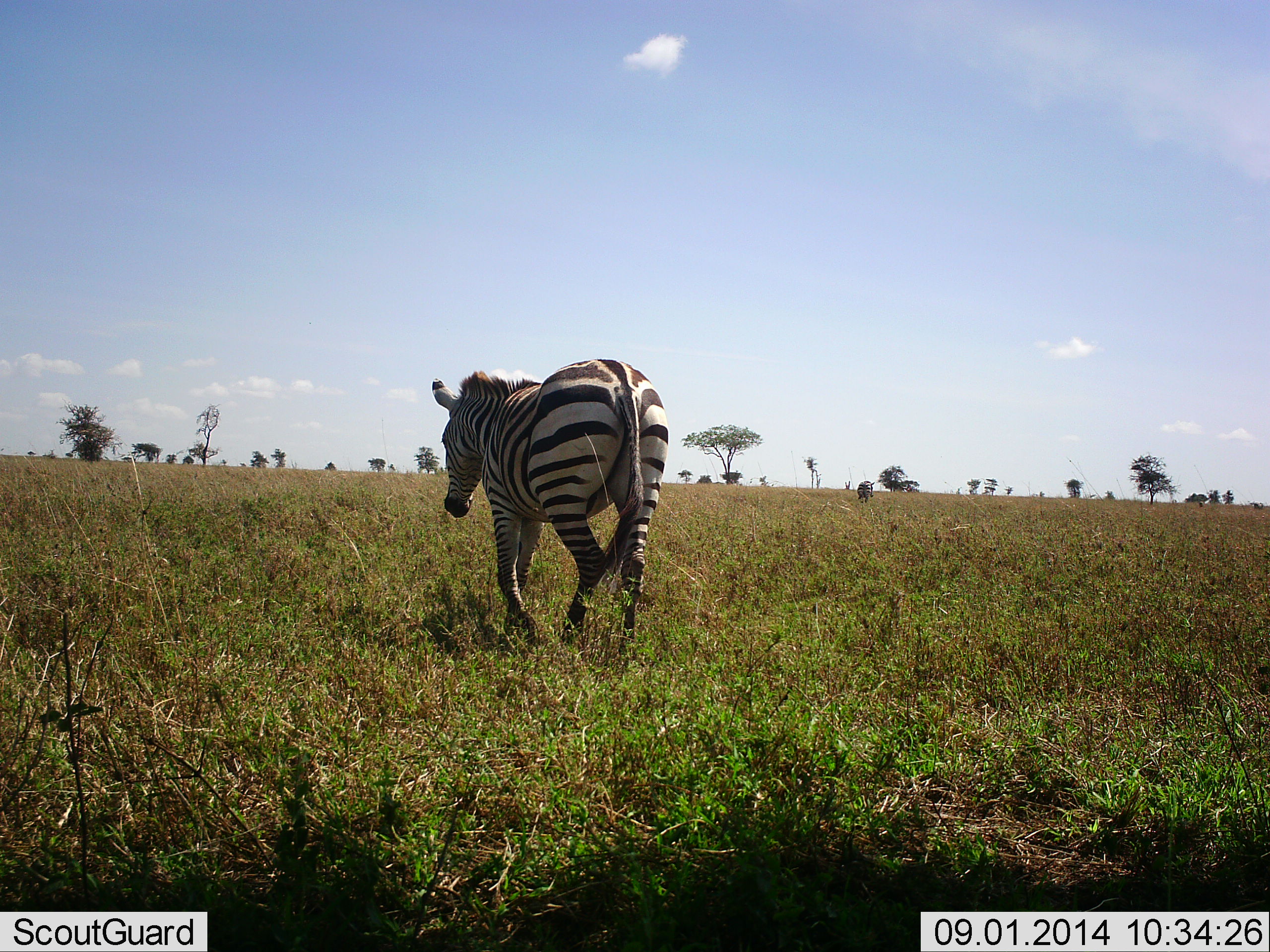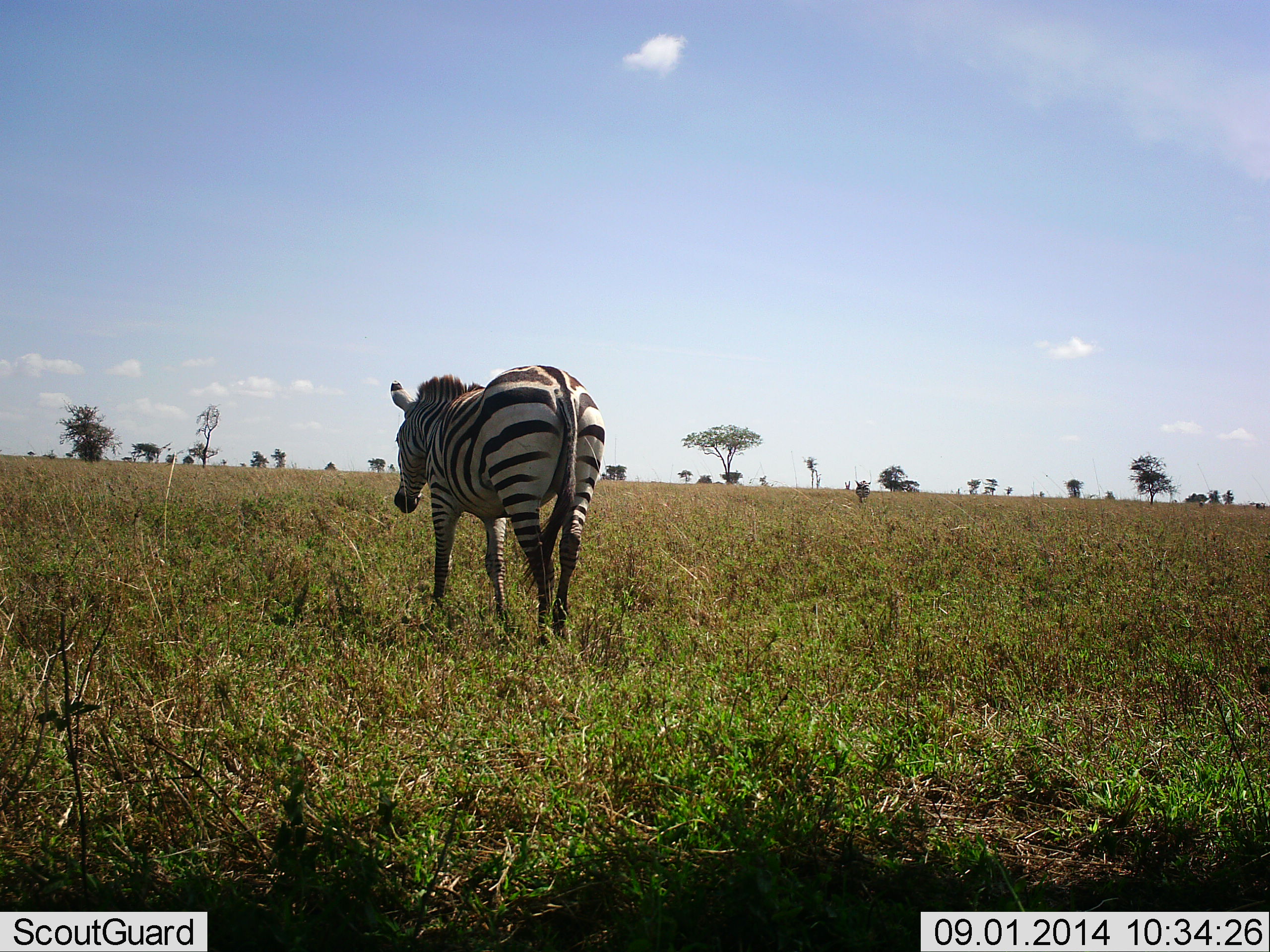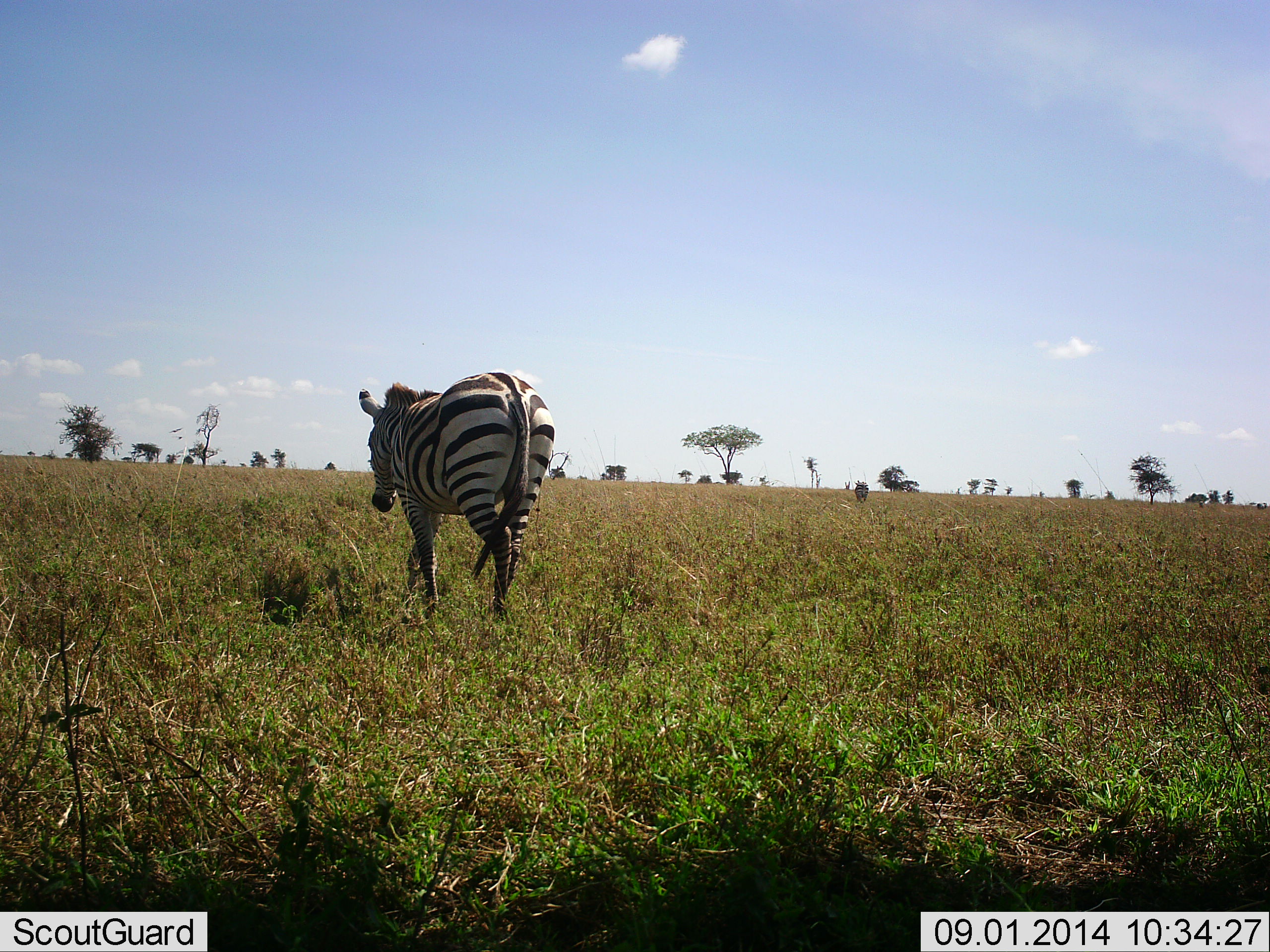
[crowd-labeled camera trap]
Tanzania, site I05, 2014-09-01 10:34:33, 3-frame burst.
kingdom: Animalia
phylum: Chordata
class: Mammalia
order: Perissodactyla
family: Equidae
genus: Equus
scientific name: Equus quagga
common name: plains zebra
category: zebra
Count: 1.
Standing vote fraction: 0%.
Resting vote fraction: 0%.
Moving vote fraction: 100%.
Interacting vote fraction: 10%.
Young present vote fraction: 0%.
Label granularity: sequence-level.